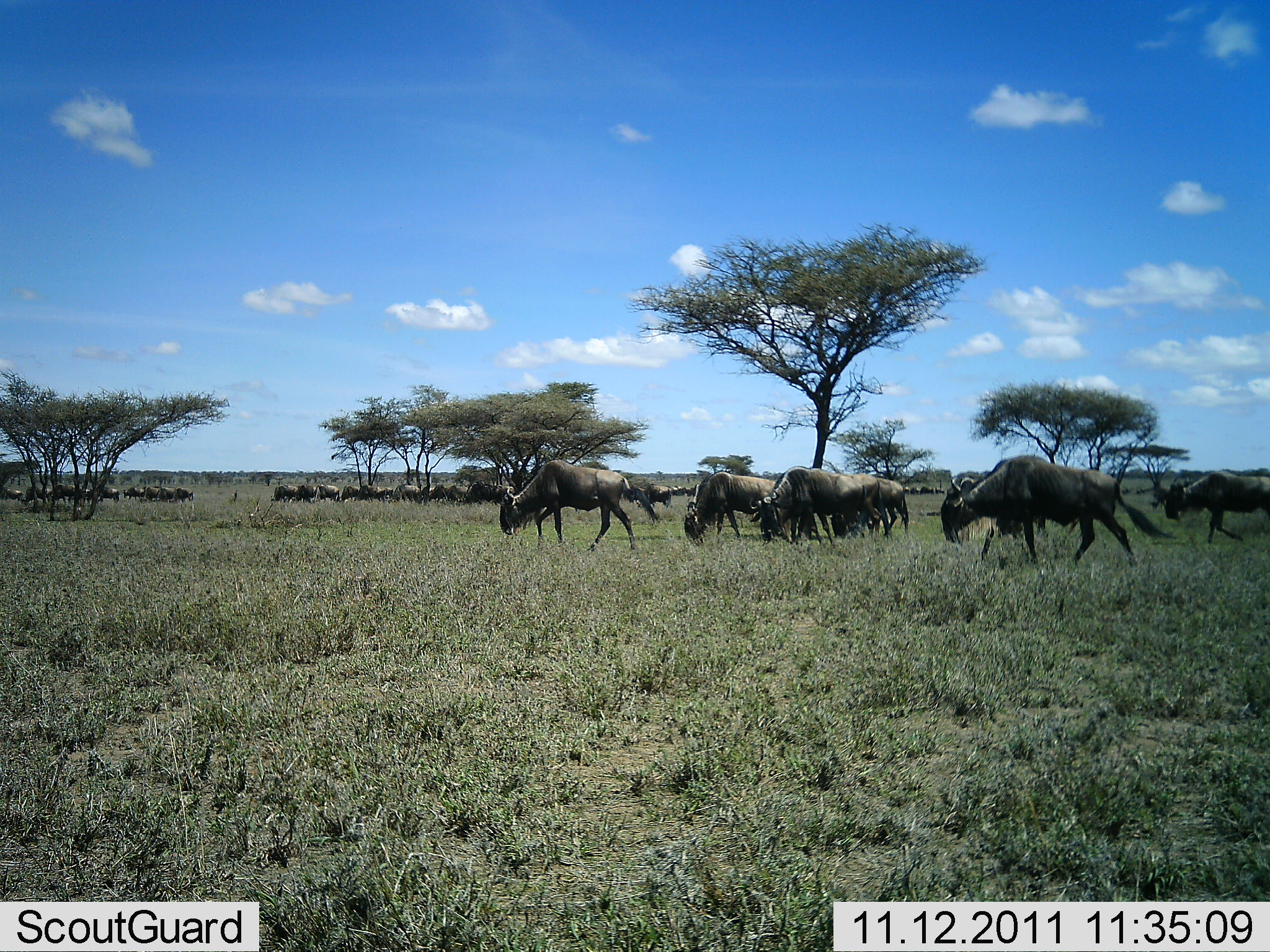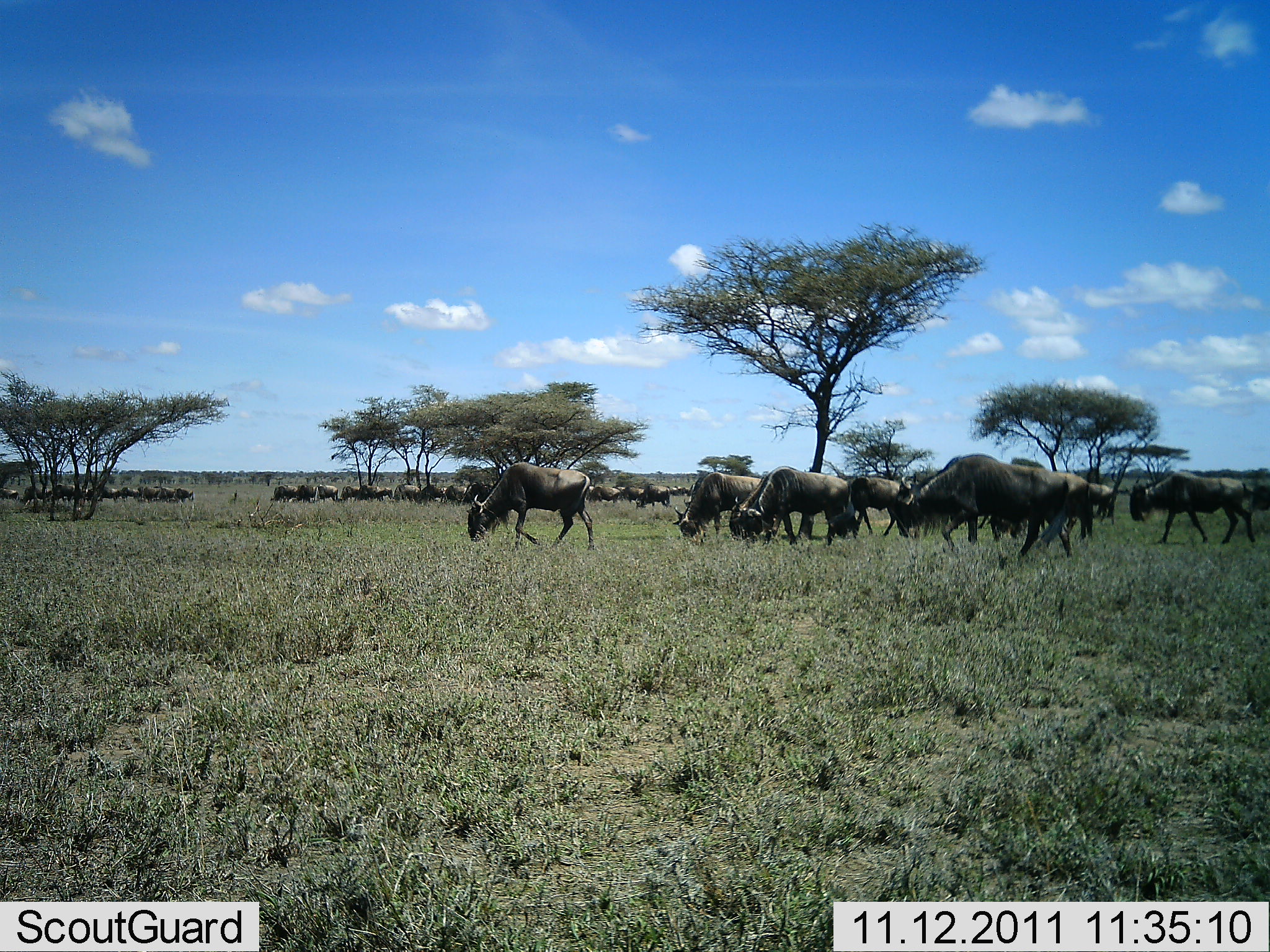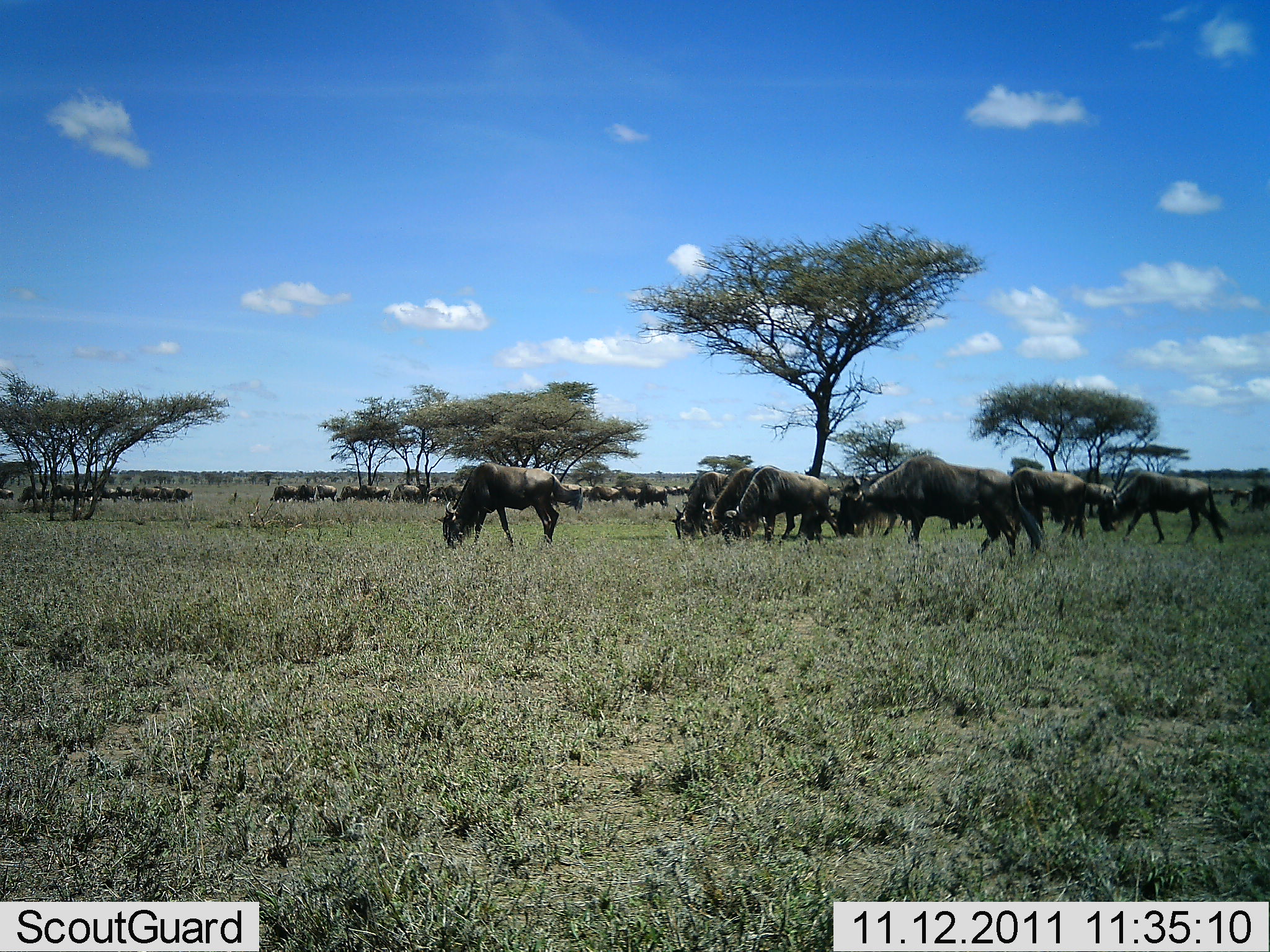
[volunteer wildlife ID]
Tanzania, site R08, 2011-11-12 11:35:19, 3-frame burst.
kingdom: Animalia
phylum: Chordata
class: Mammalia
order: Artiodactyla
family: Bovidae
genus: Connochaetes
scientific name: Connochaetes taurinus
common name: blue wildebeest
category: wildebeest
Wildebeest (blue wildebeest) (Connochaetes taurinus), count 11-50. Behavior (volunteer vote fractions): standing 18%, resting 0%, moving 64%, interacting 0%. Young present (vote fraction): 0%. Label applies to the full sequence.